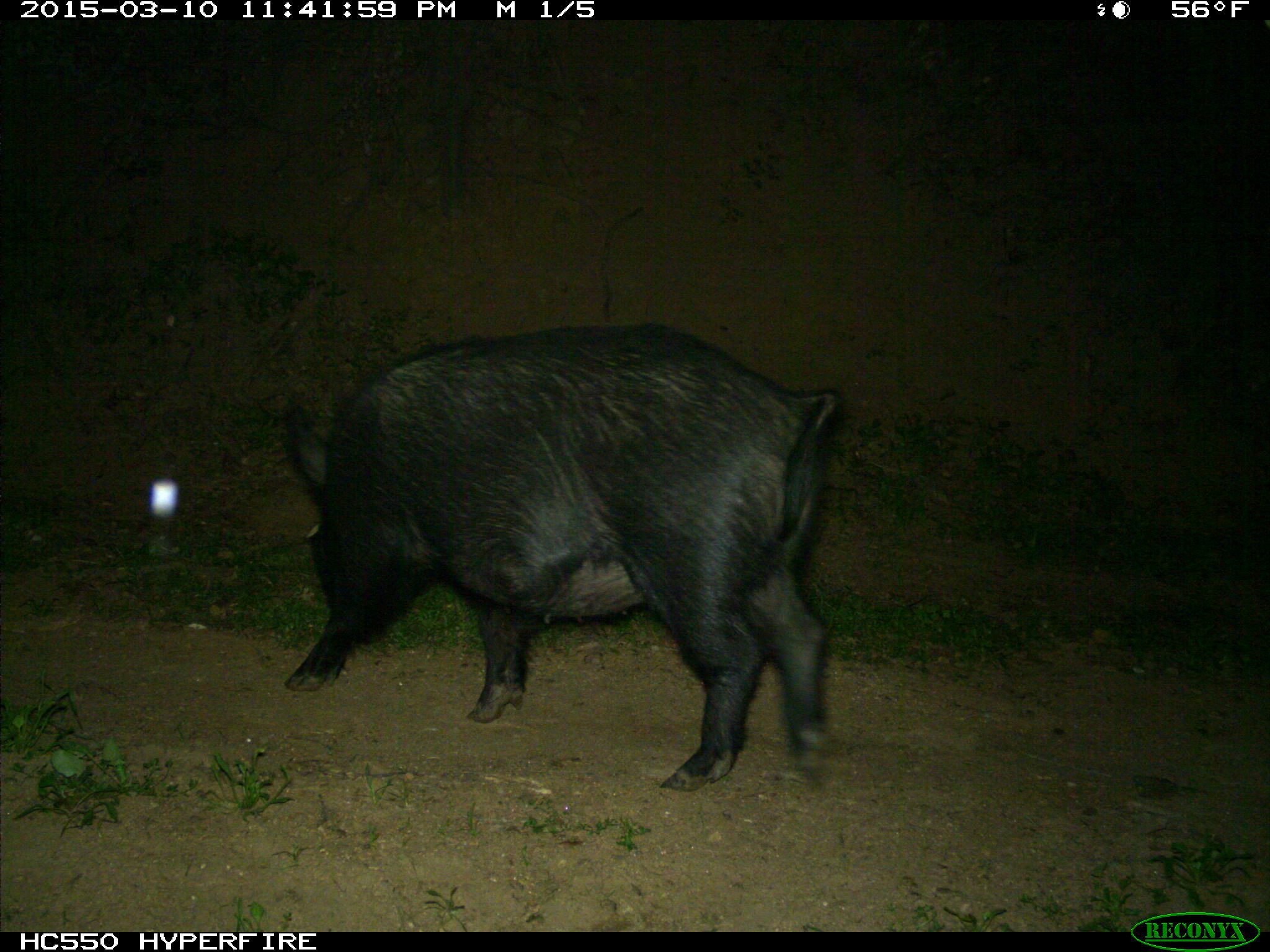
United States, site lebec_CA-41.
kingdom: Animalia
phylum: Chordata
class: Mammalia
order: Artiodactyla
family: Suidae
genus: Sus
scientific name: Sus scrofa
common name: wild boar